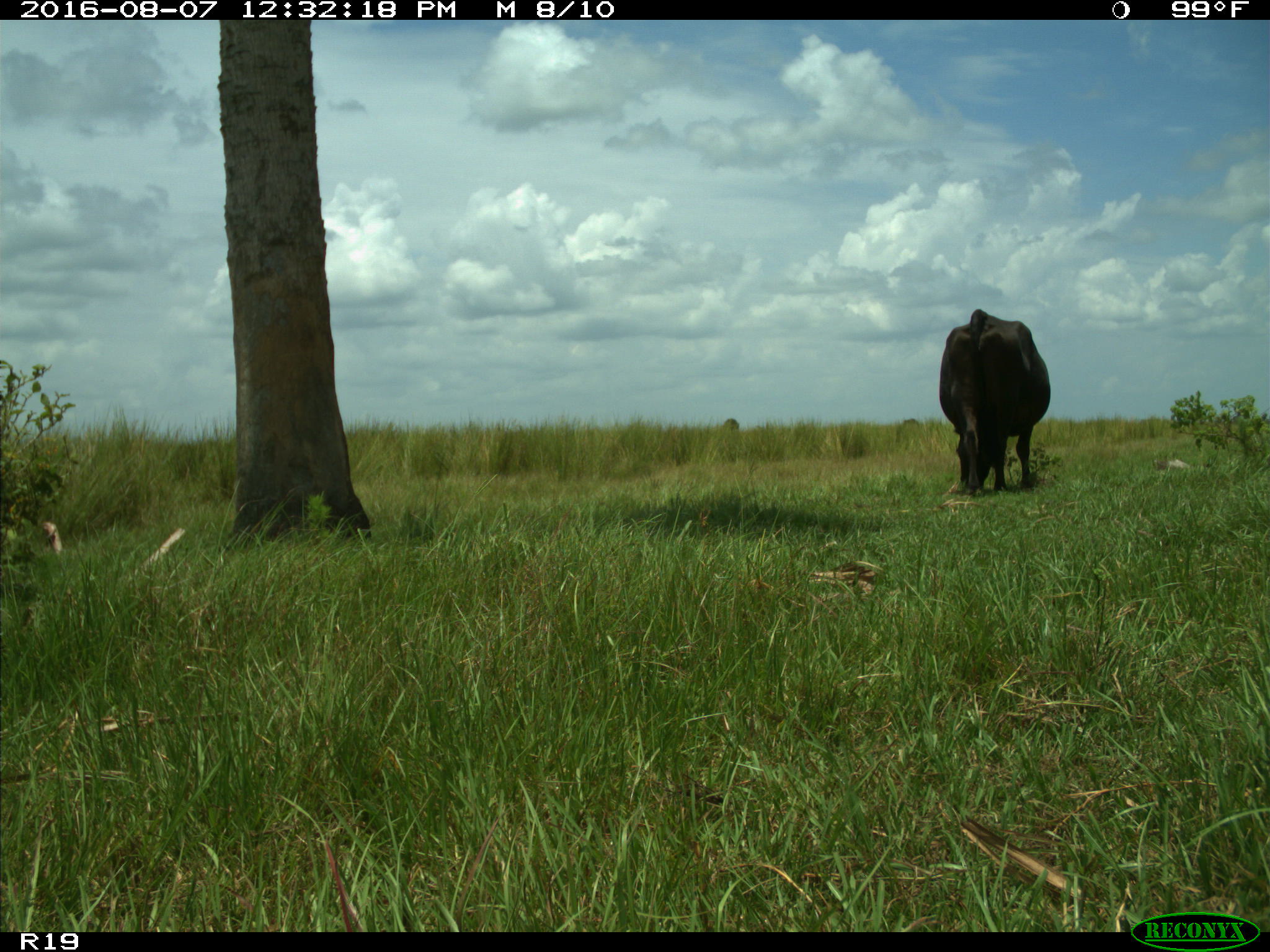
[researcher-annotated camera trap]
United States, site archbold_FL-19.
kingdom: Animalia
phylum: Chordata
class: Mammalia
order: Artiodactyla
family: Bovidae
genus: Bos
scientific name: Bos taurus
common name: domestic cow